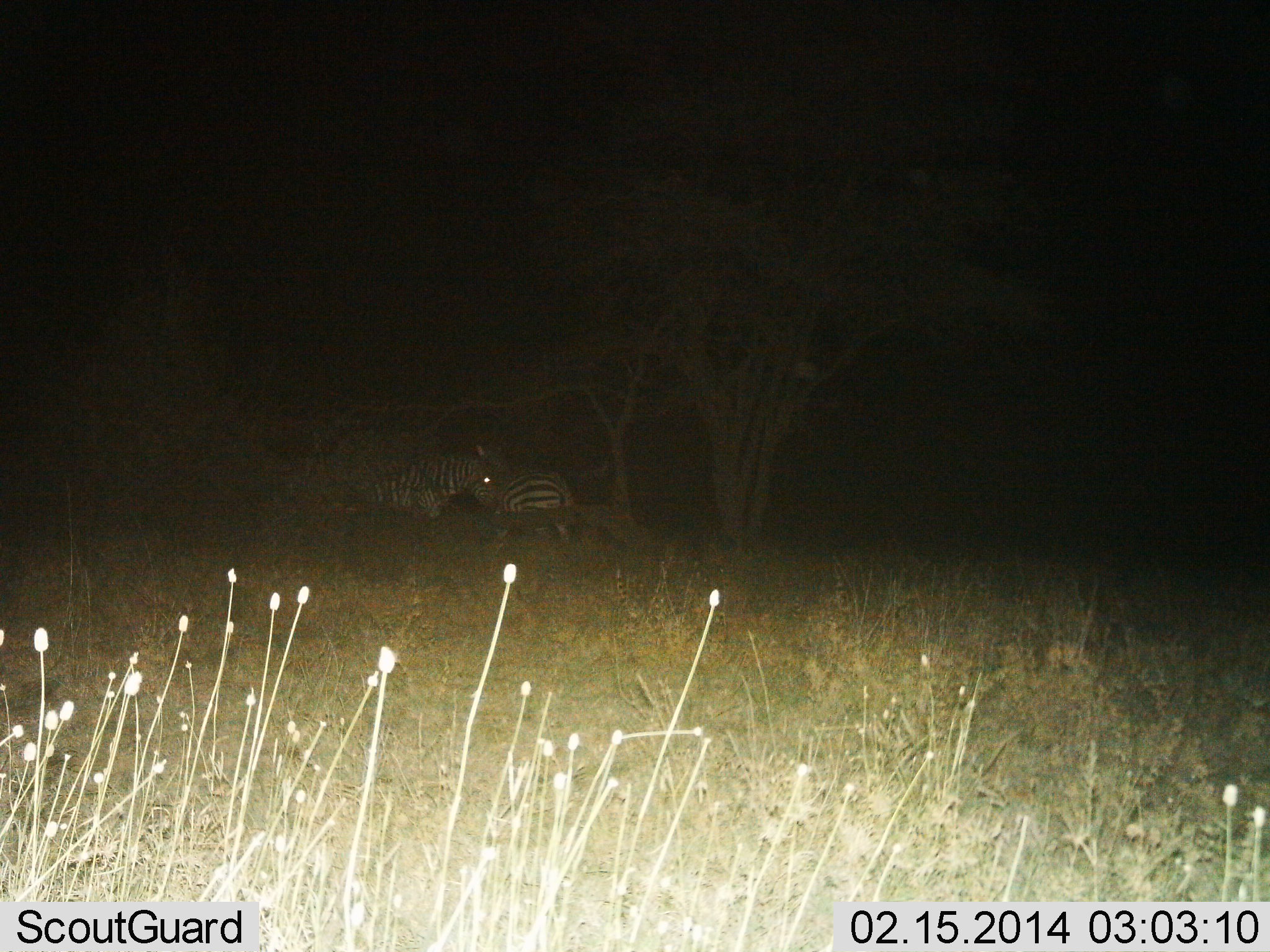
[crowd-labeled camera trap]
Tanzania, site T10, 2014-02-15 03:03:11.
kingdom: Animalia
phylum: Chordata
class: Mammalia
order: Perissodactyla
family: Equidae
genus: Equus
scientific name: Equus quagga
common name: plains zebra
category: zebra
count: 2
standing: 68%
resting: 24%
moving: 3%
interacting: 24%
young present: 0%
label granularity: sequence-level